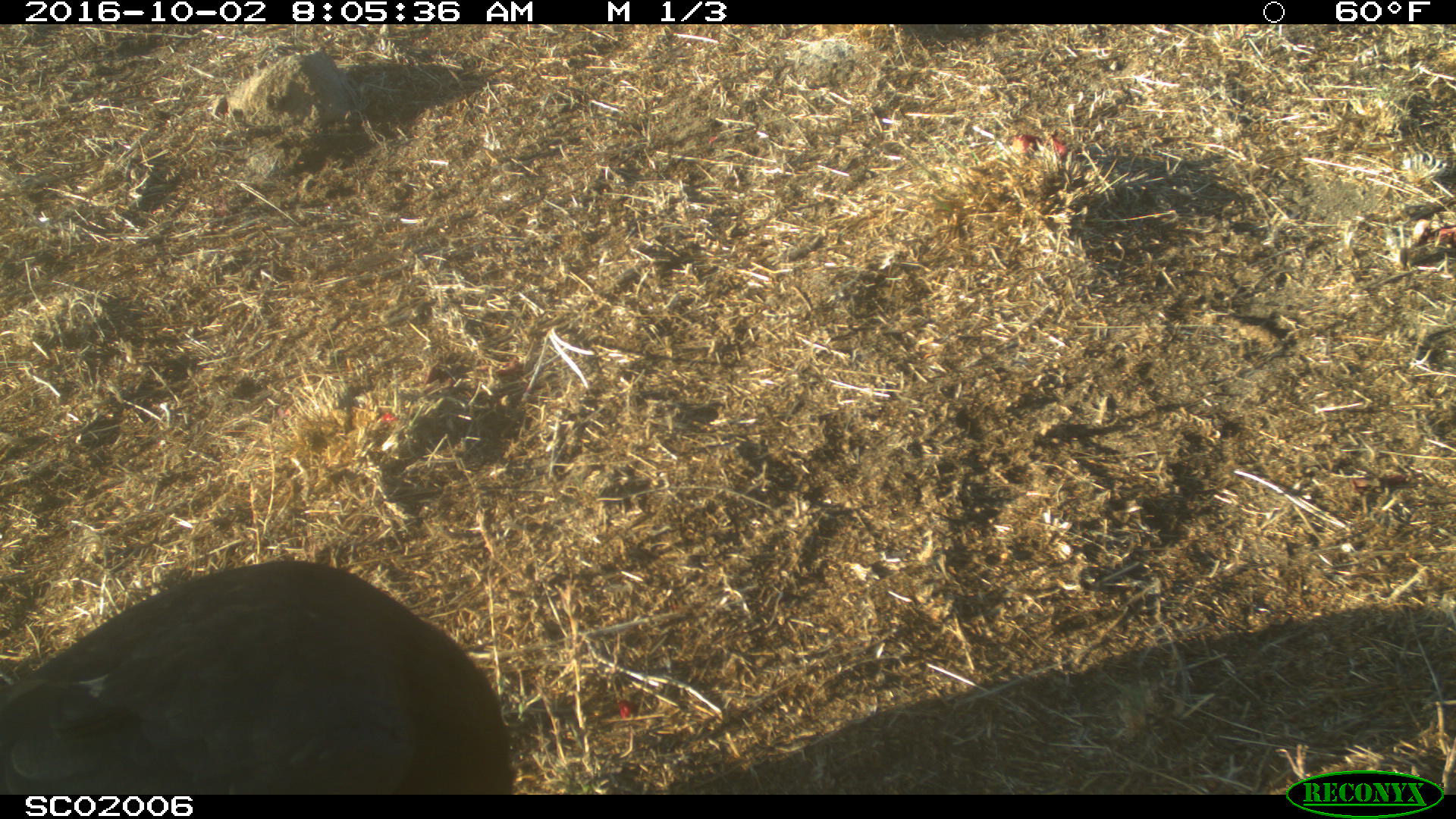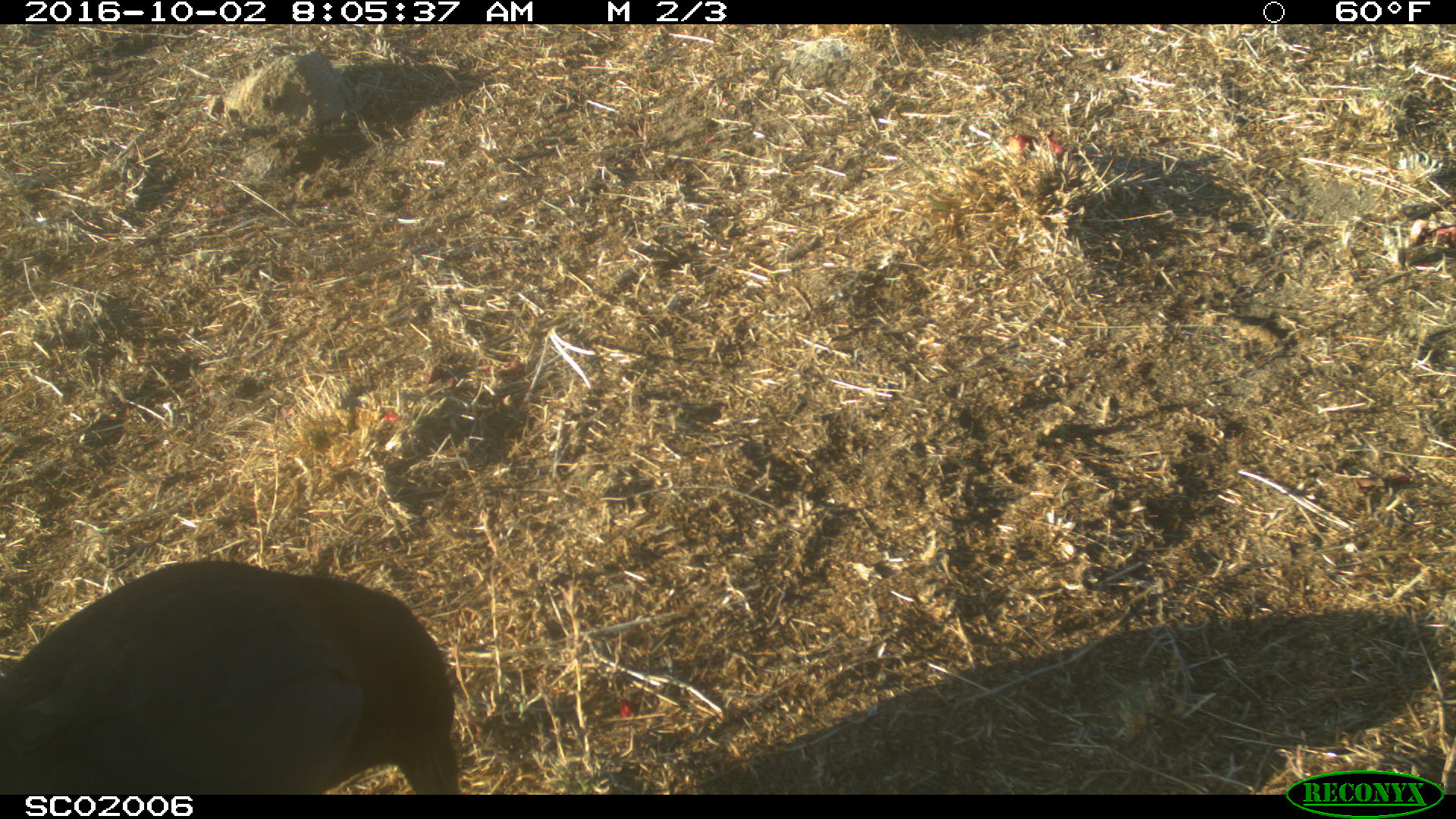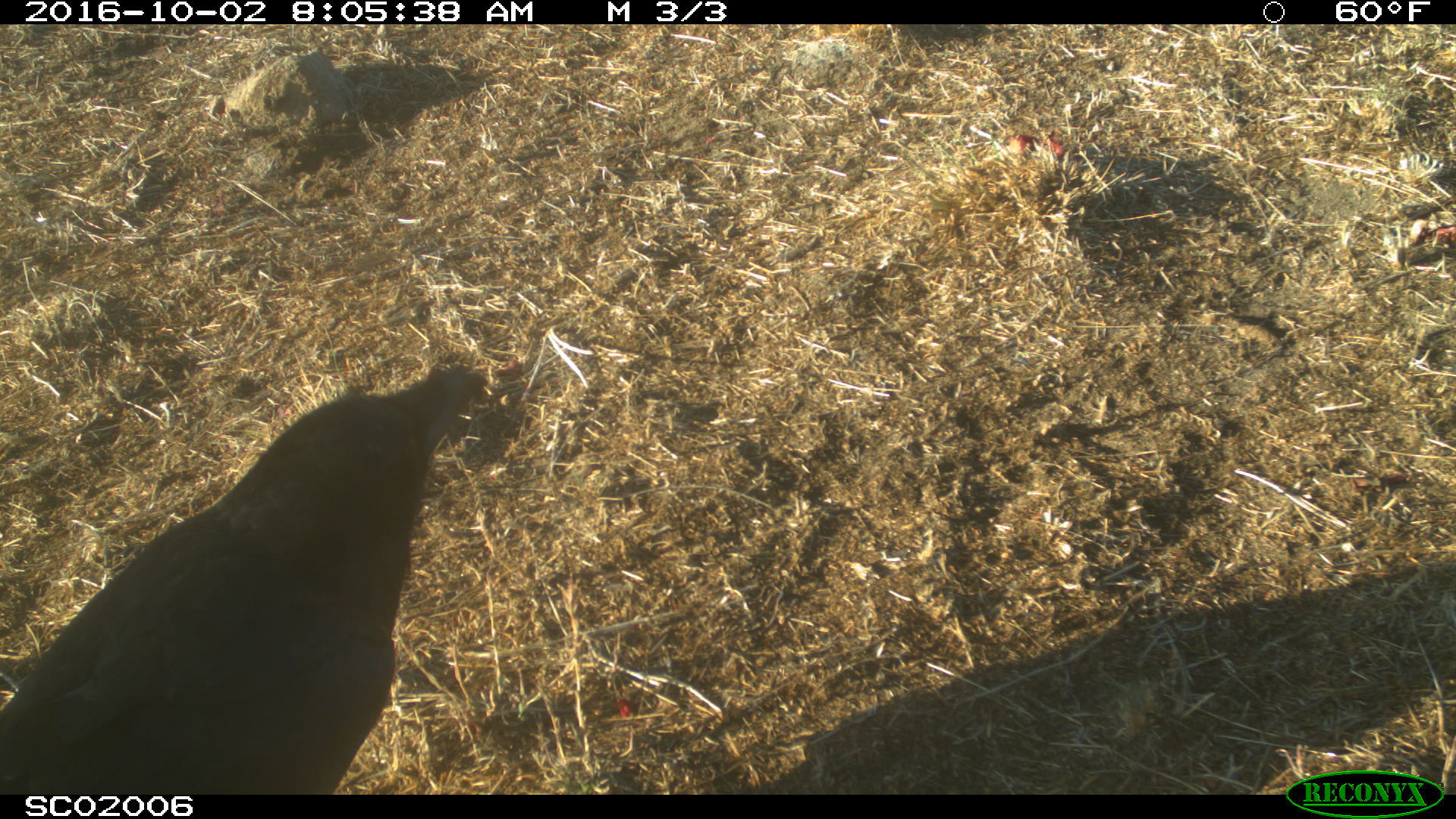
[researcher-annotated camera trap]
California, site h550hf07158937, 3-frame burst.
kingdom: Animalia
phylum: Chordata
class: Aves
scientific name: Aves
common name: bird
Bird (Aves).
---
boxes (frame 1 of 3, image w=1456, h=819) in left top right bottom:
bird: 0 560 513 795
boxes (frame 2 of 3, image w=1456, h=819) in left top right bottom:
bird: 0 560 467 794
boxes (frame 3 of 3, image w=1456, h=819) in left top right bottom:
bird: 0 366 488 796